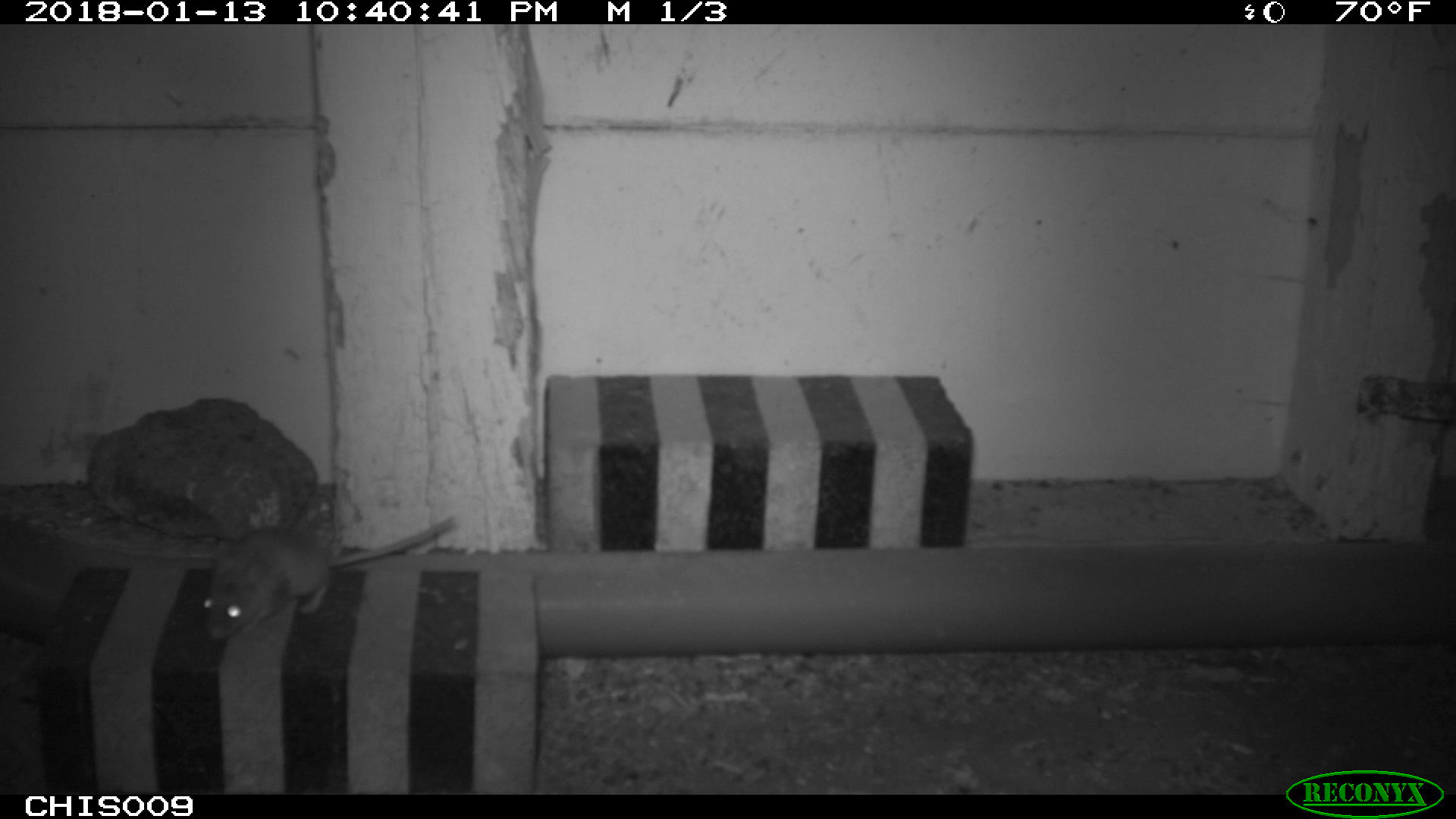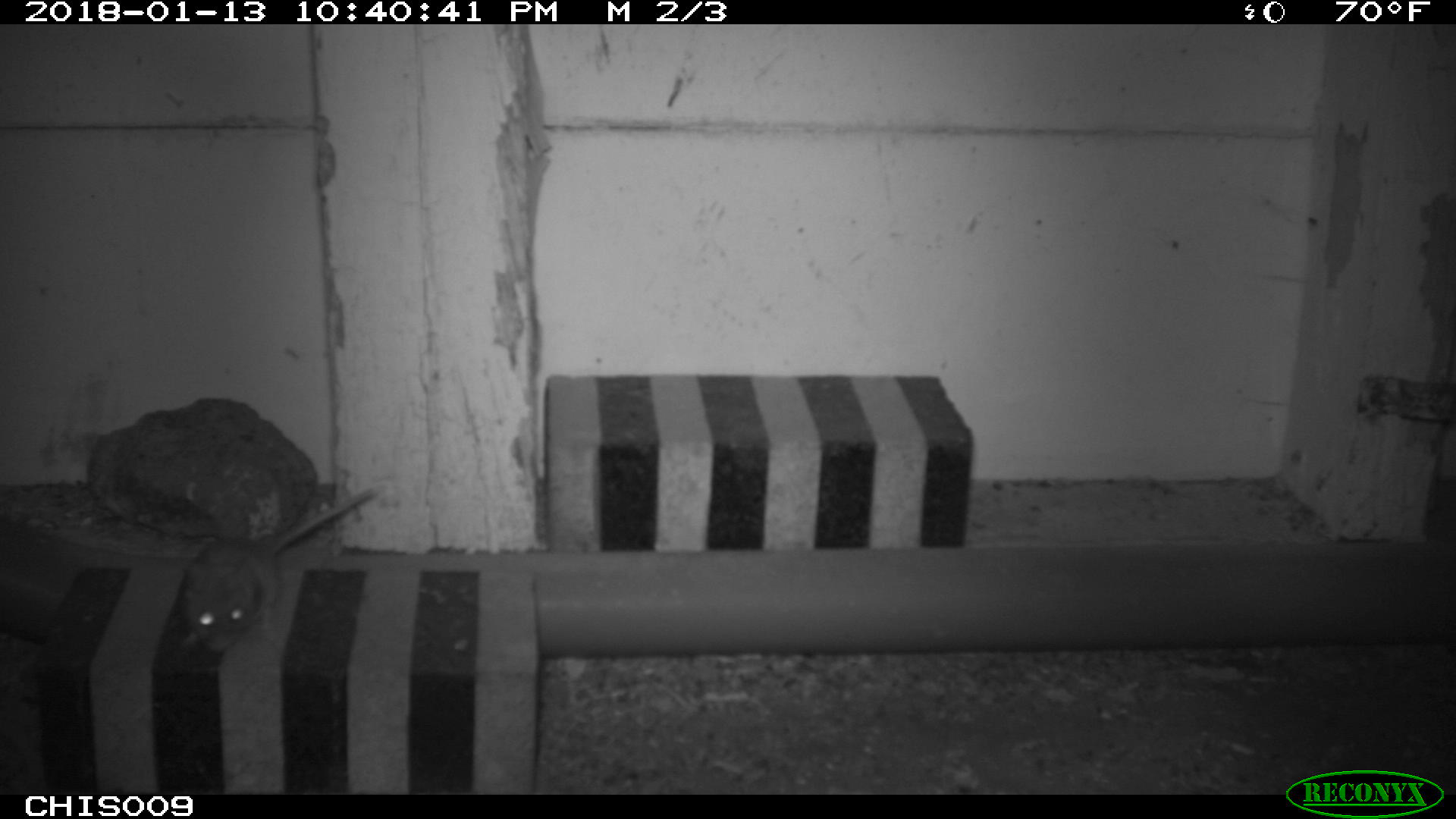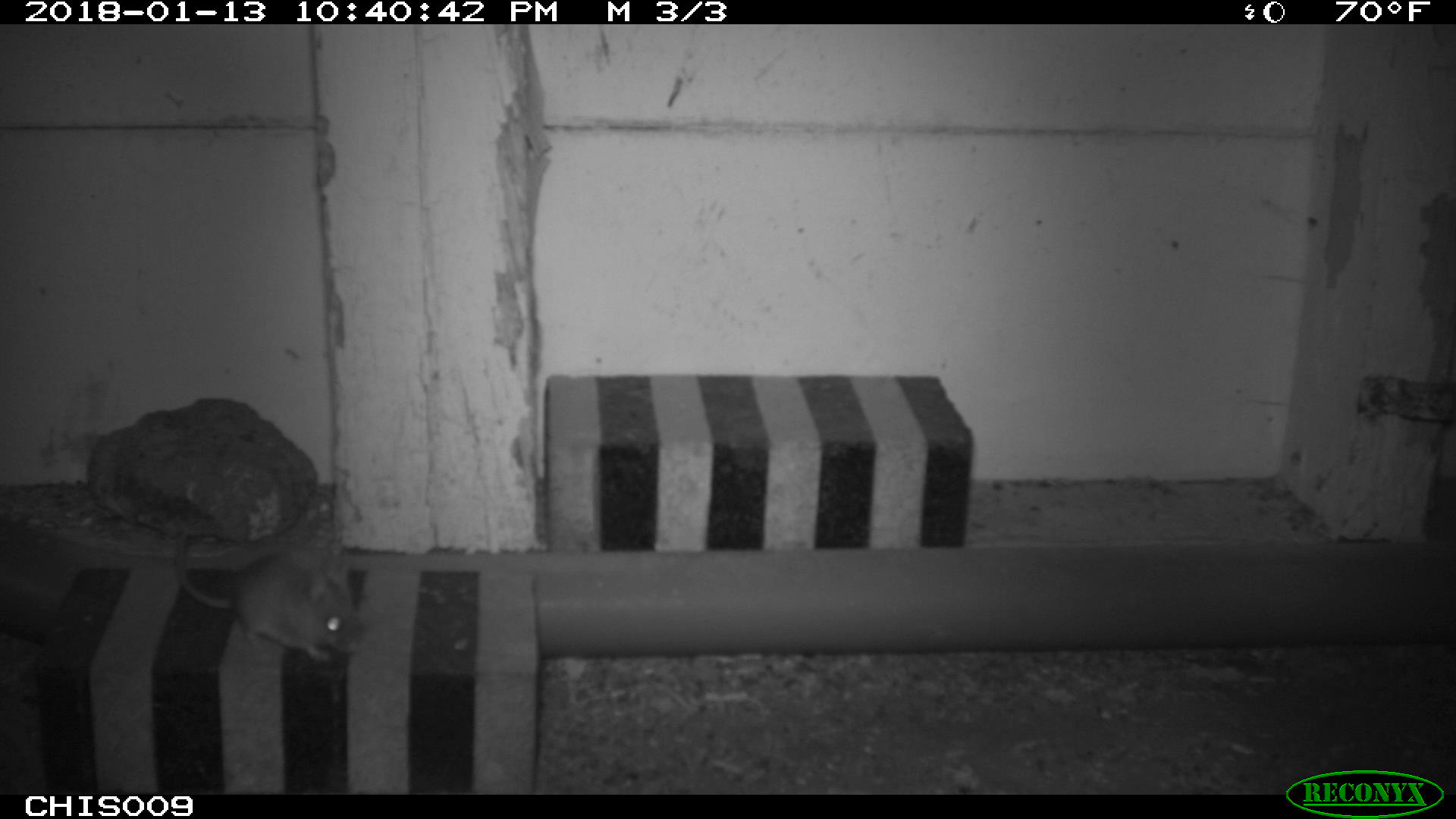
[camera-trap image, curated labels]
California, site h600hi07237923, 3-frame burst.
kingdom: Animalia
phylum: Chordata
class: Mammalia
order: Rodentia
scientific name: Rodentia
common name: rodent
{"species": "rodent (Rodentia)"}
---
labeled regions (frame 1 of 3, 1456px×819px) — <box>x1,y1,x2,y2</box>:
rodent: <box>202,518,454,641</box>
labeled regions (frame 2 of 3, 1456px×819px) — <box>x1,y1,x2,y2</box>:
rodent: <box>171,484,381,654</box>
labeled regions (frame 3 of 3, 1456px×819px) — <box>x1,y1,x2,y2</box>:
rodent: <box>174,530,361,663</box>